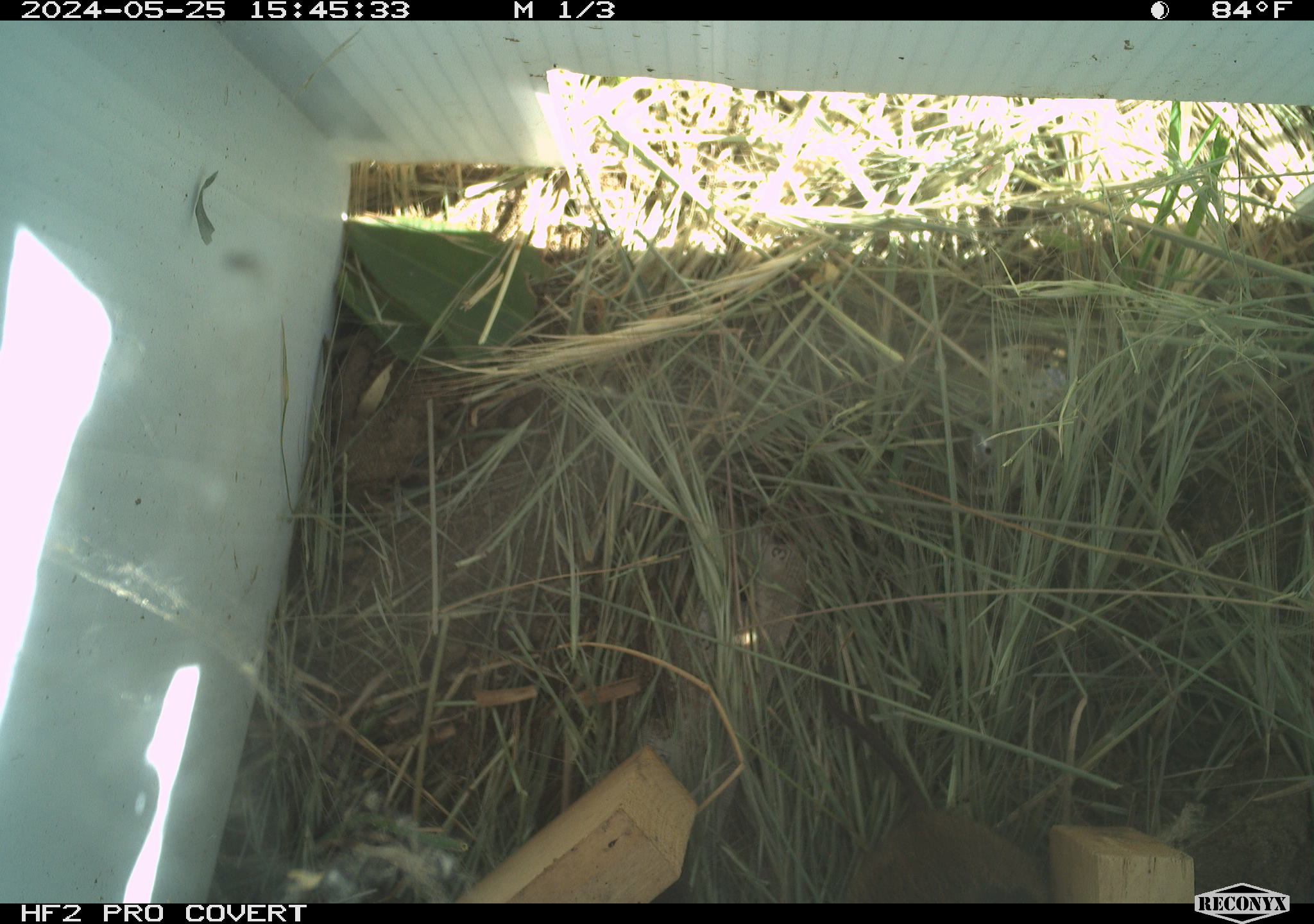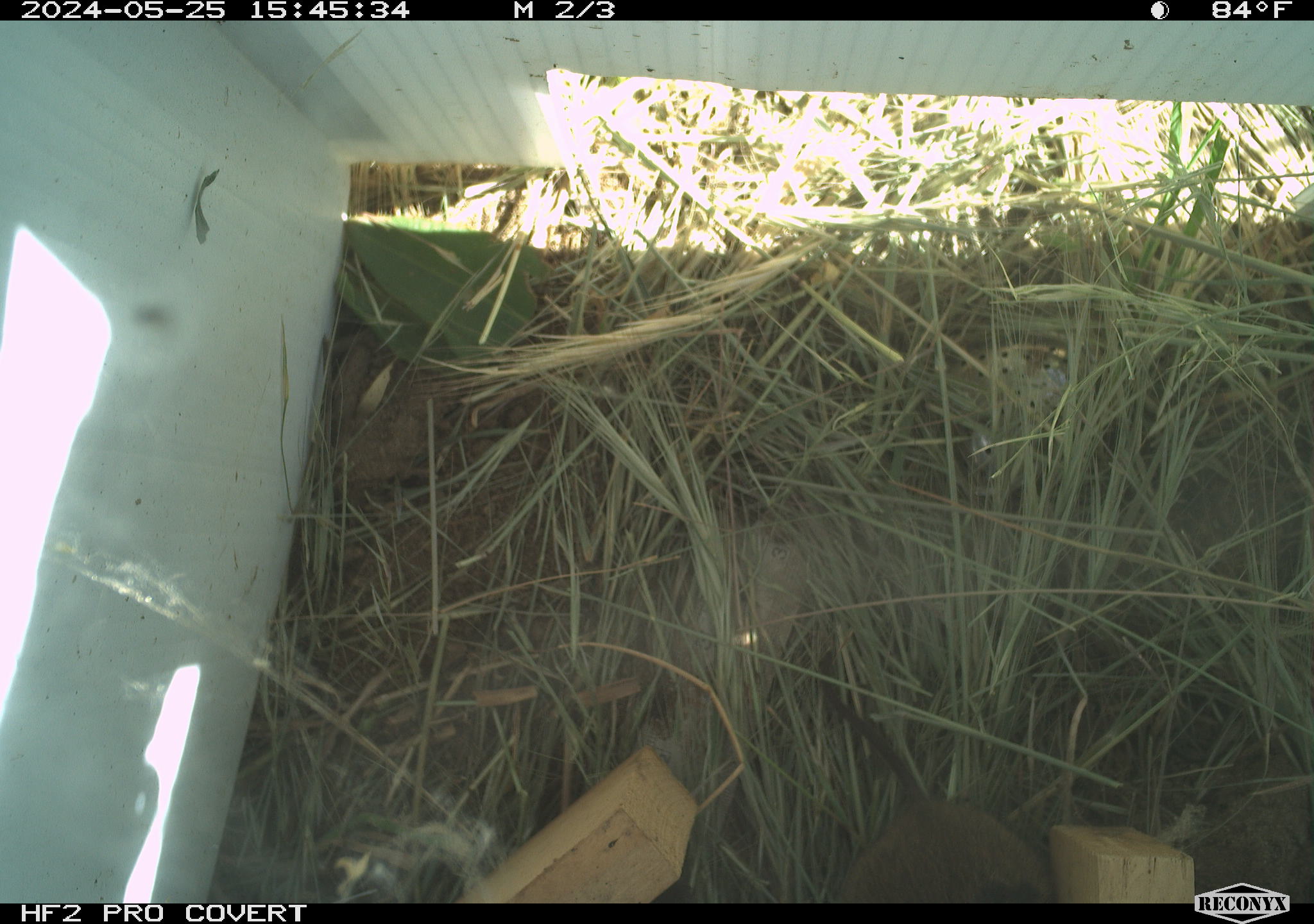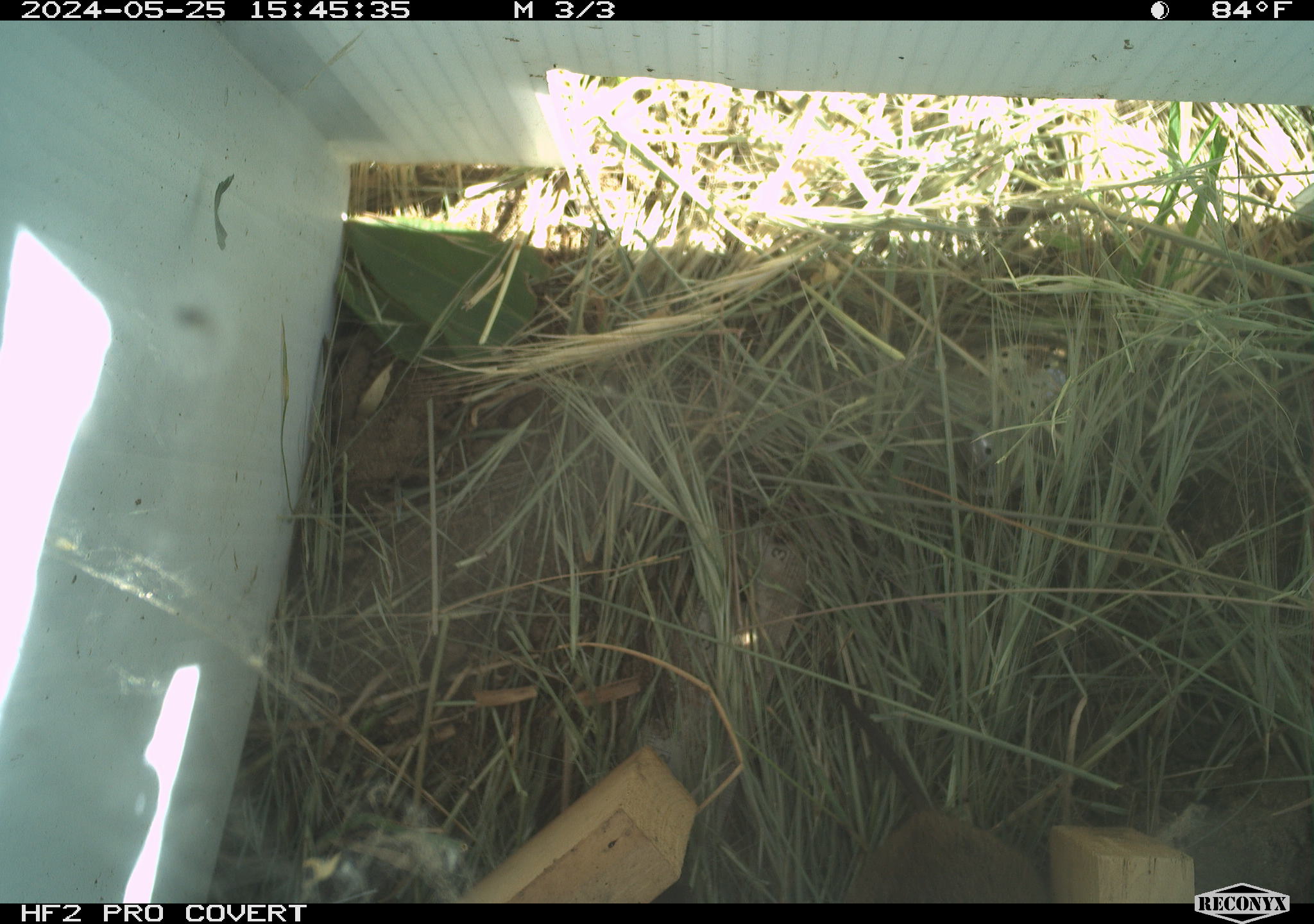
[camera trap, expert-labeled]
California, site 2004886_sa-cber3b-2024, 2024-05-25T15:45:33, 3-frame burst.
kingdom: Animalia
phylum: Chordata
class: Mammalia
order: Rodentia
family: Cricetidae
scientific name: Arvicolinae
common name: voles, lemmings, and muskrats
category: arvicolinae subfamily